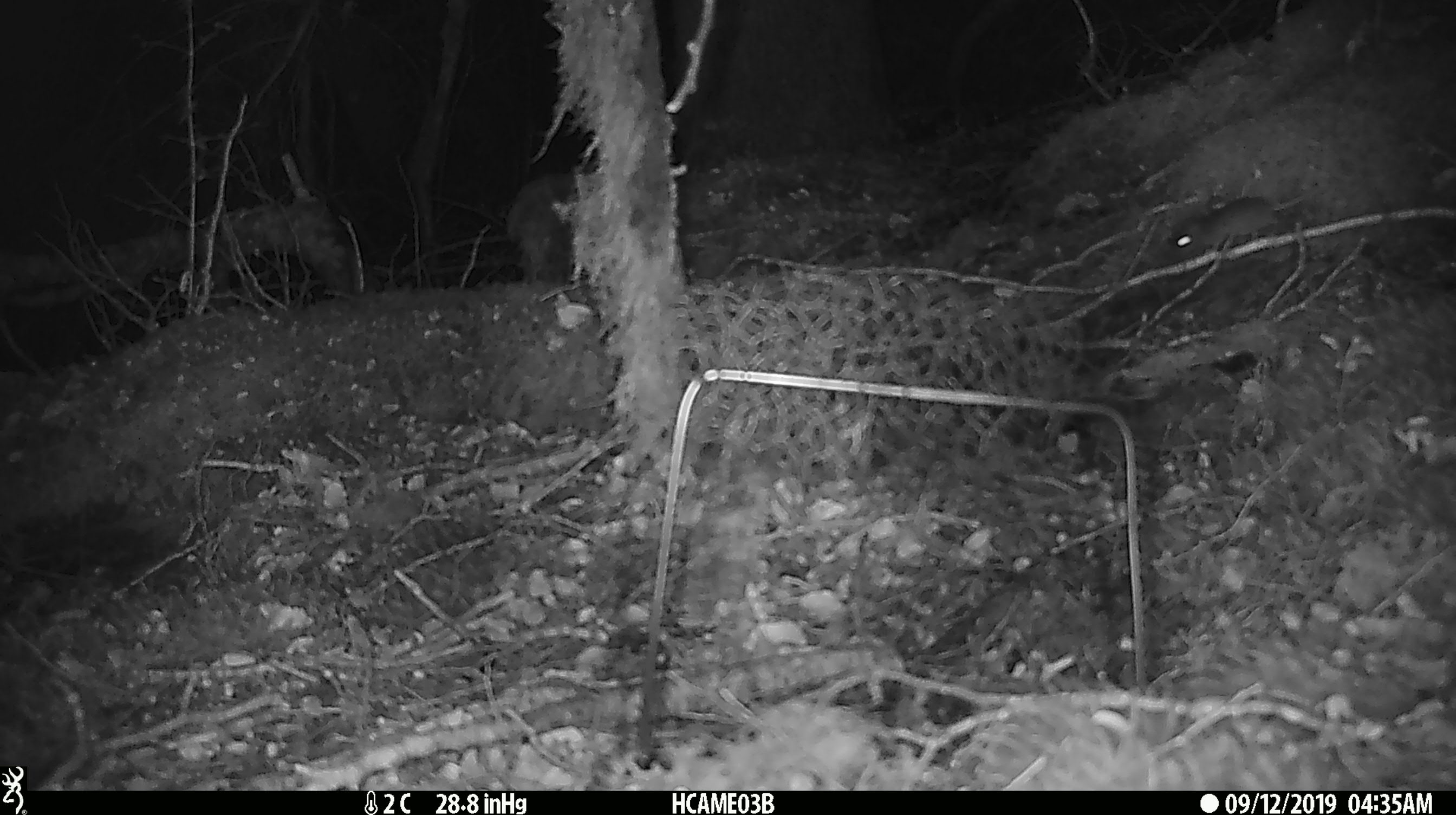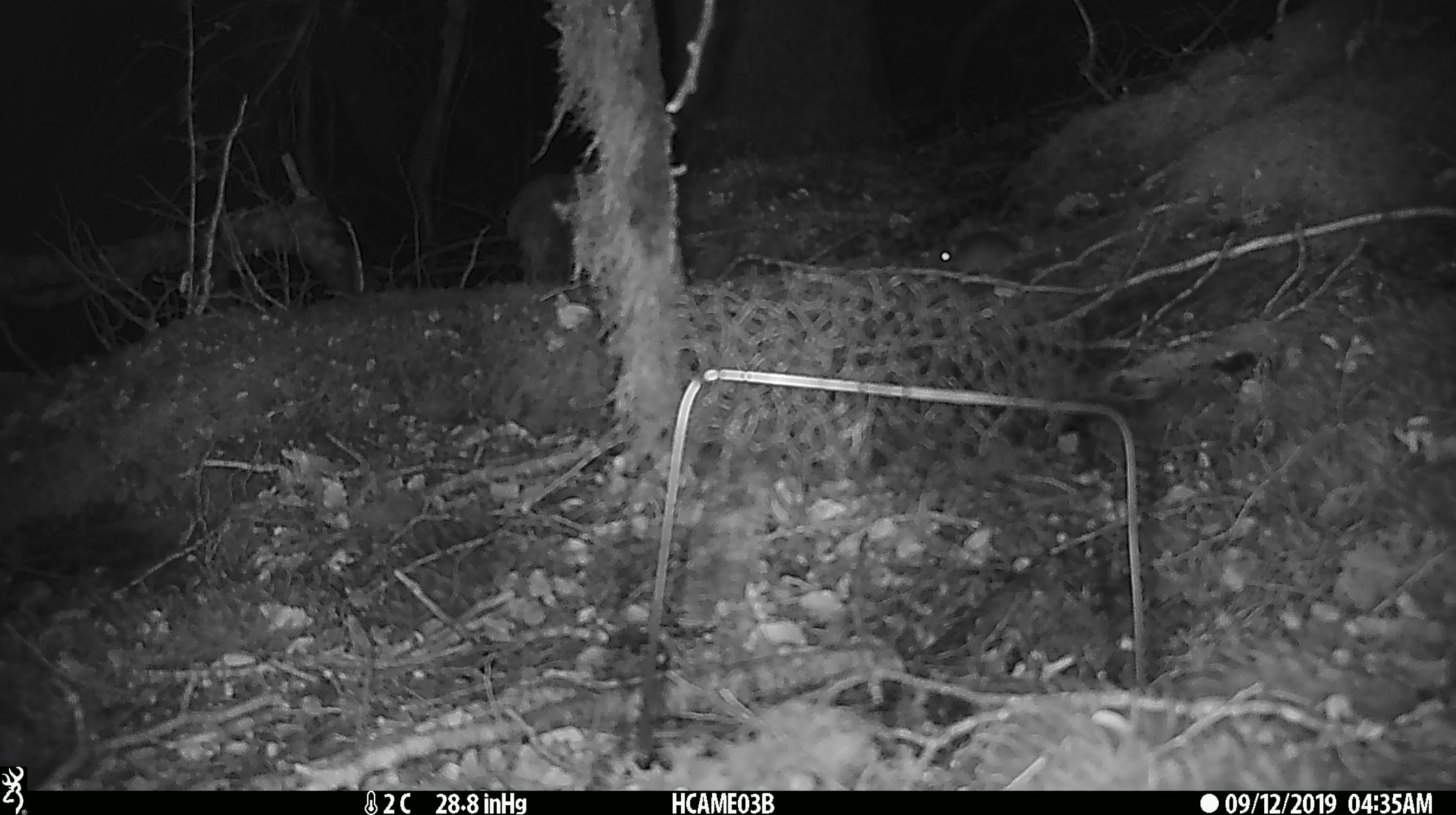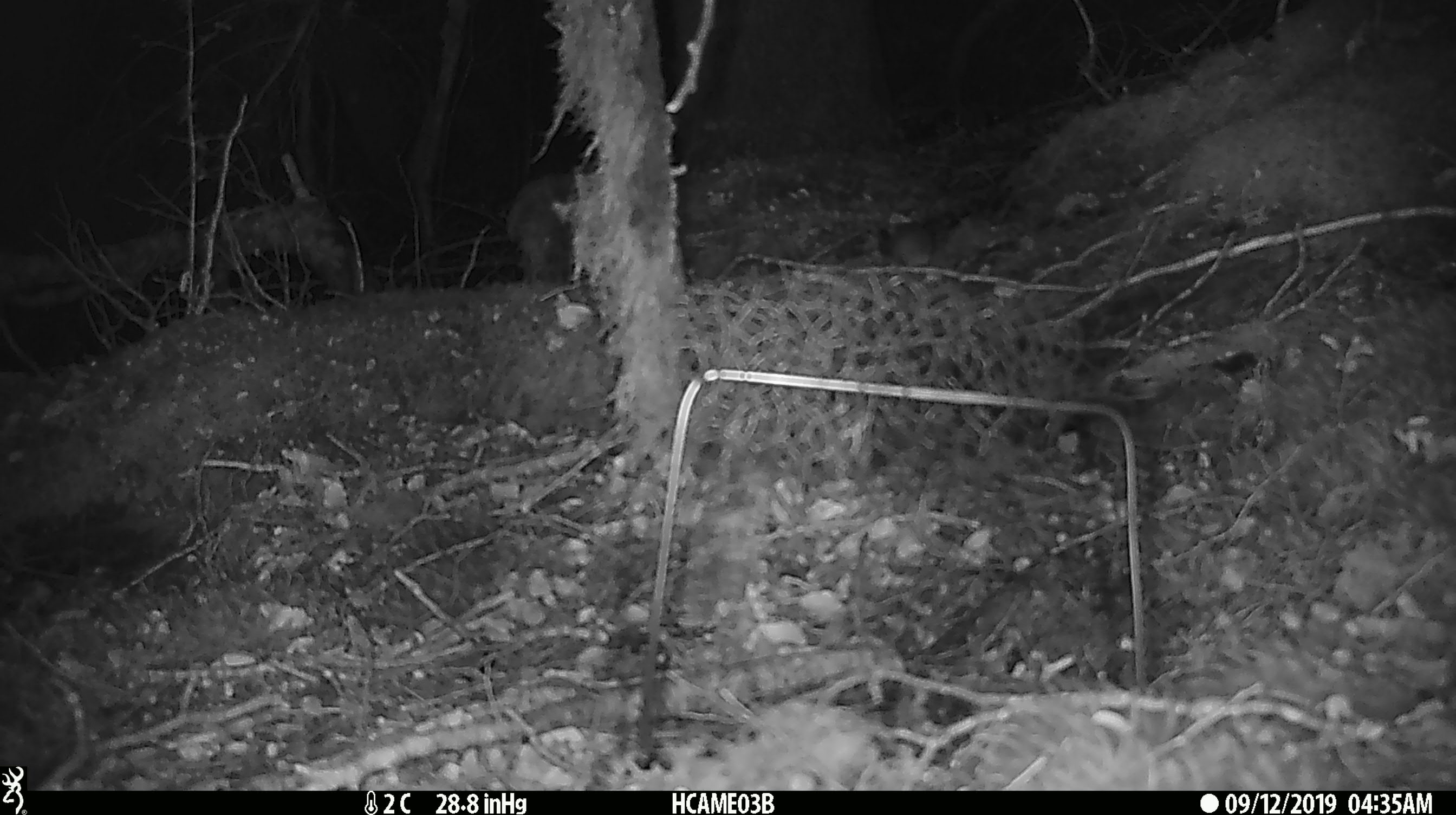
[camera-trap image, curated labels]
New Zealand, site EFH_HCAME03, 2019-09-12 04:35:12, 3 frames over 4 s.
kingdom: Animalia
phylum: Chordata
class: Mammalia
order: Rodentia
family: Muridae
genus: Mus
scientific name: Mus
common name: mouse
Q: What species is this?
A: Mouse (Mus).